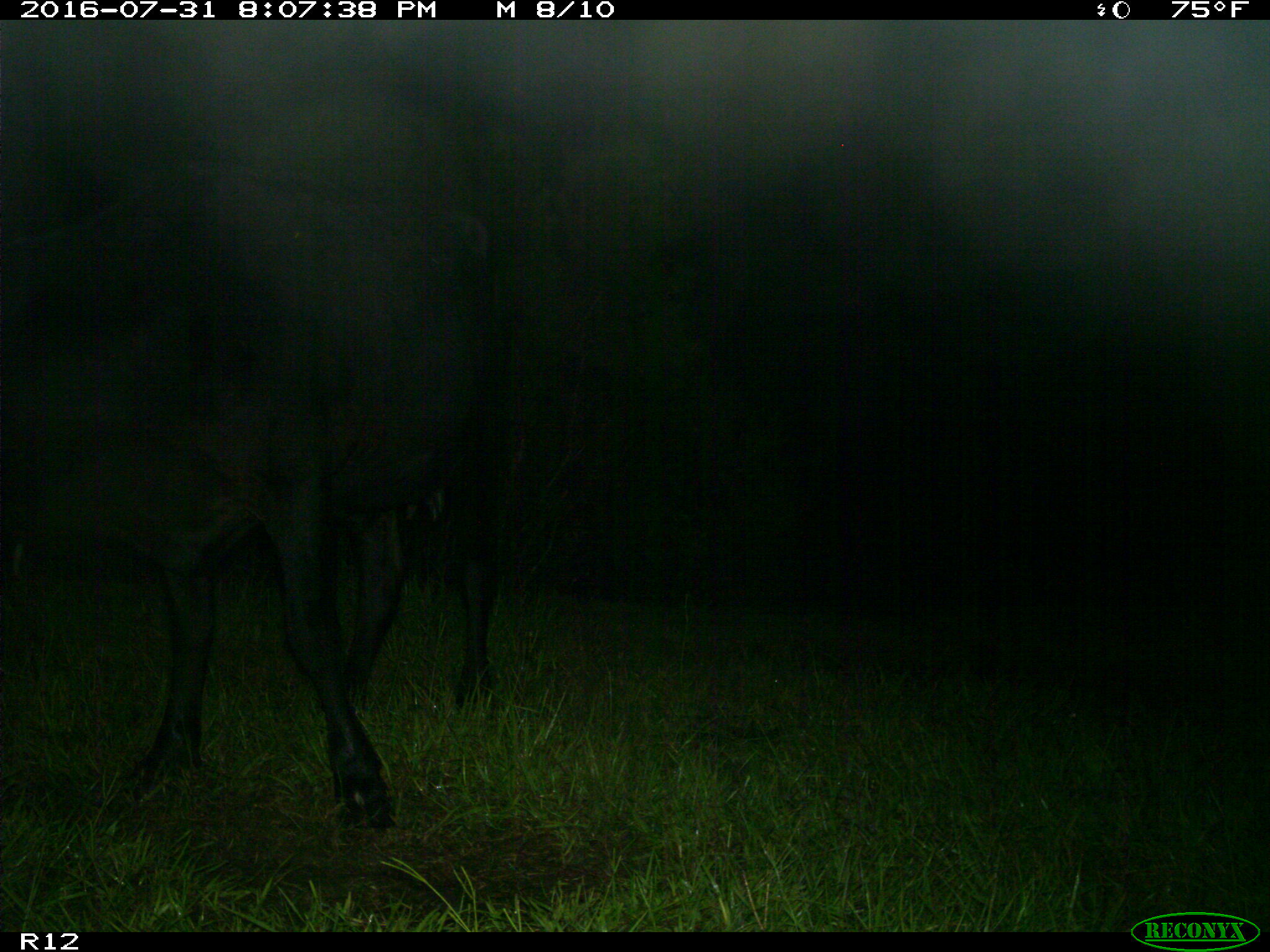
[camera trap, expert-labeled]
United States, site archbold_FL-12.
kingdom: Animalia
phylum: Chordata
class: Mammalia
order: Artiodactyla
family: Bovidae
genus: Bos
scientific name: Bos taurus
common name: domestic cow